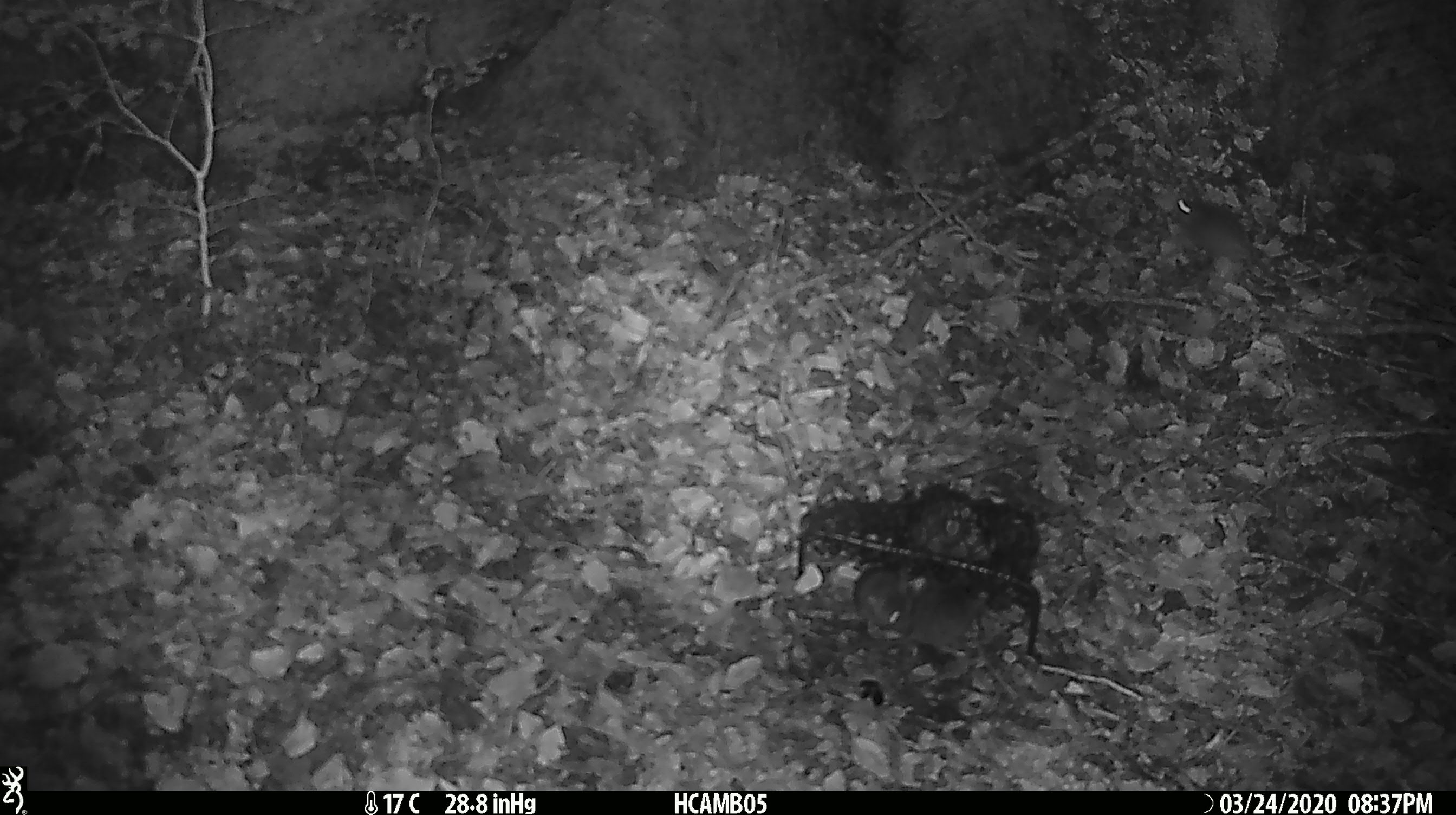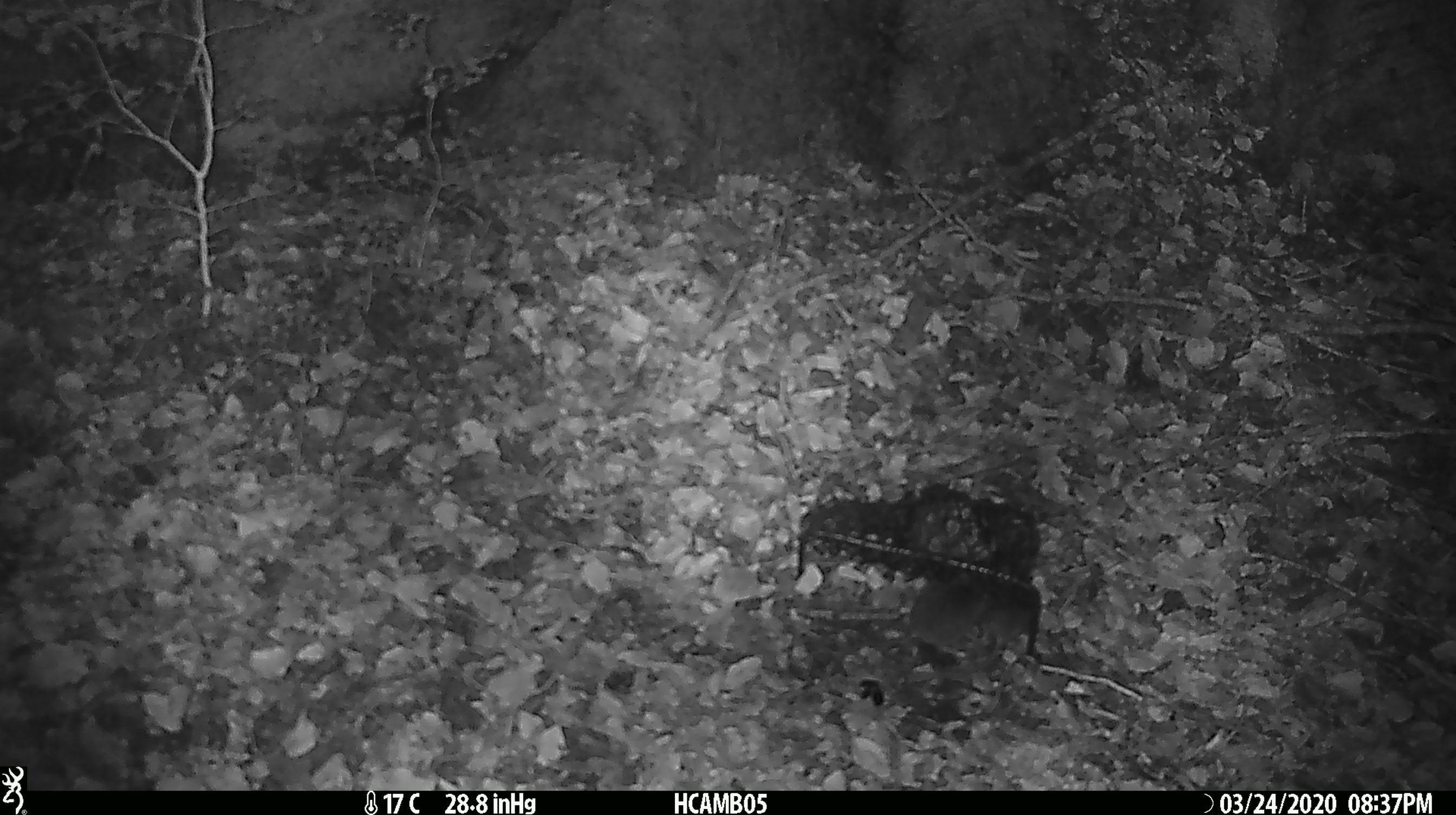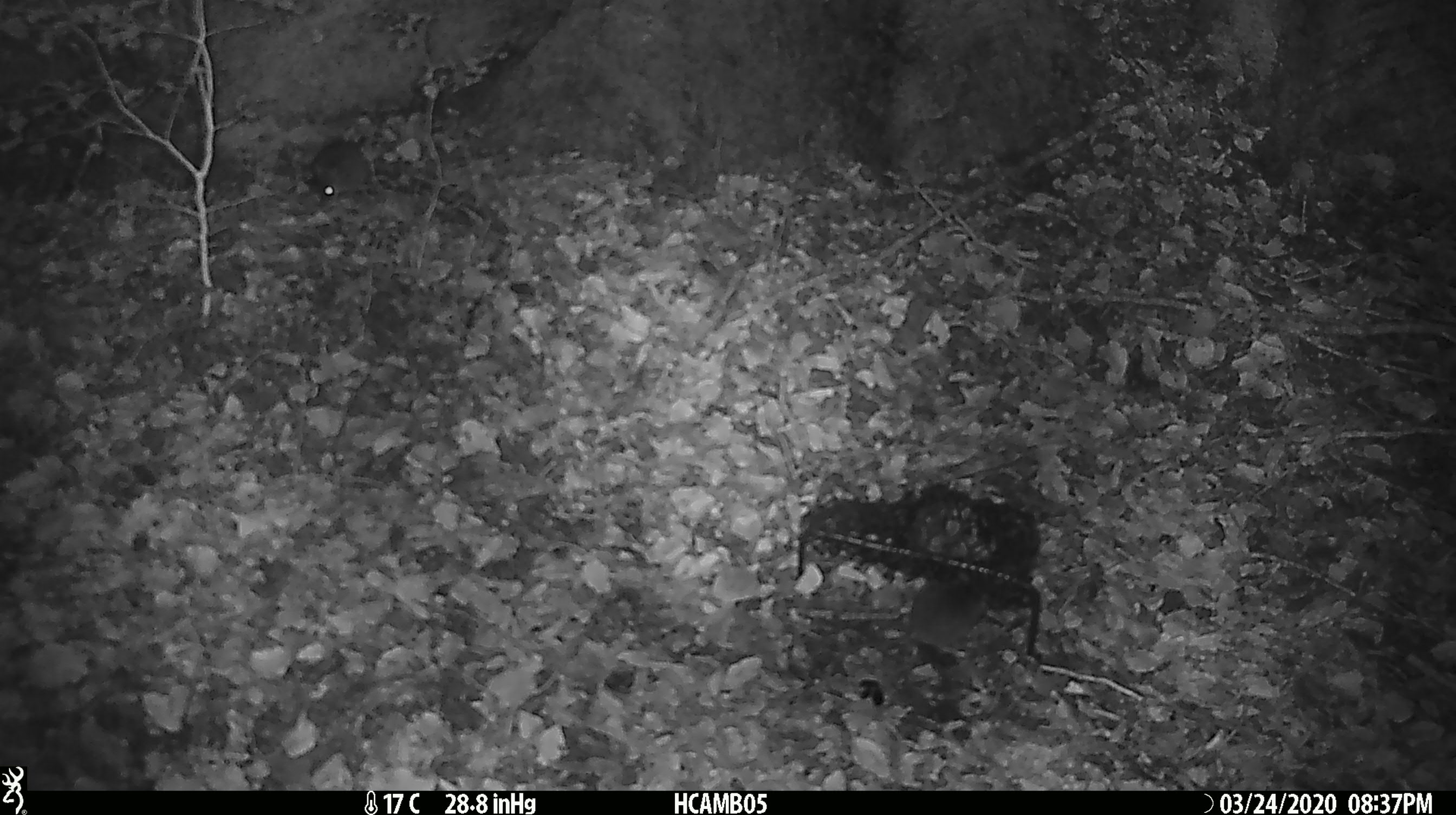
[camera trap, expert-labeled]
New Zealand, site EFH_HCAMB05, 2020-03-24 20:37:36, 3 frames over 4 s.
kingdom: Animalia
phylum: Chordata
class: Mammalia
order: Rodentia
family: Muridae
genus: Mus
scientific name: Mus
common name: mouse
Mouse (Mus).